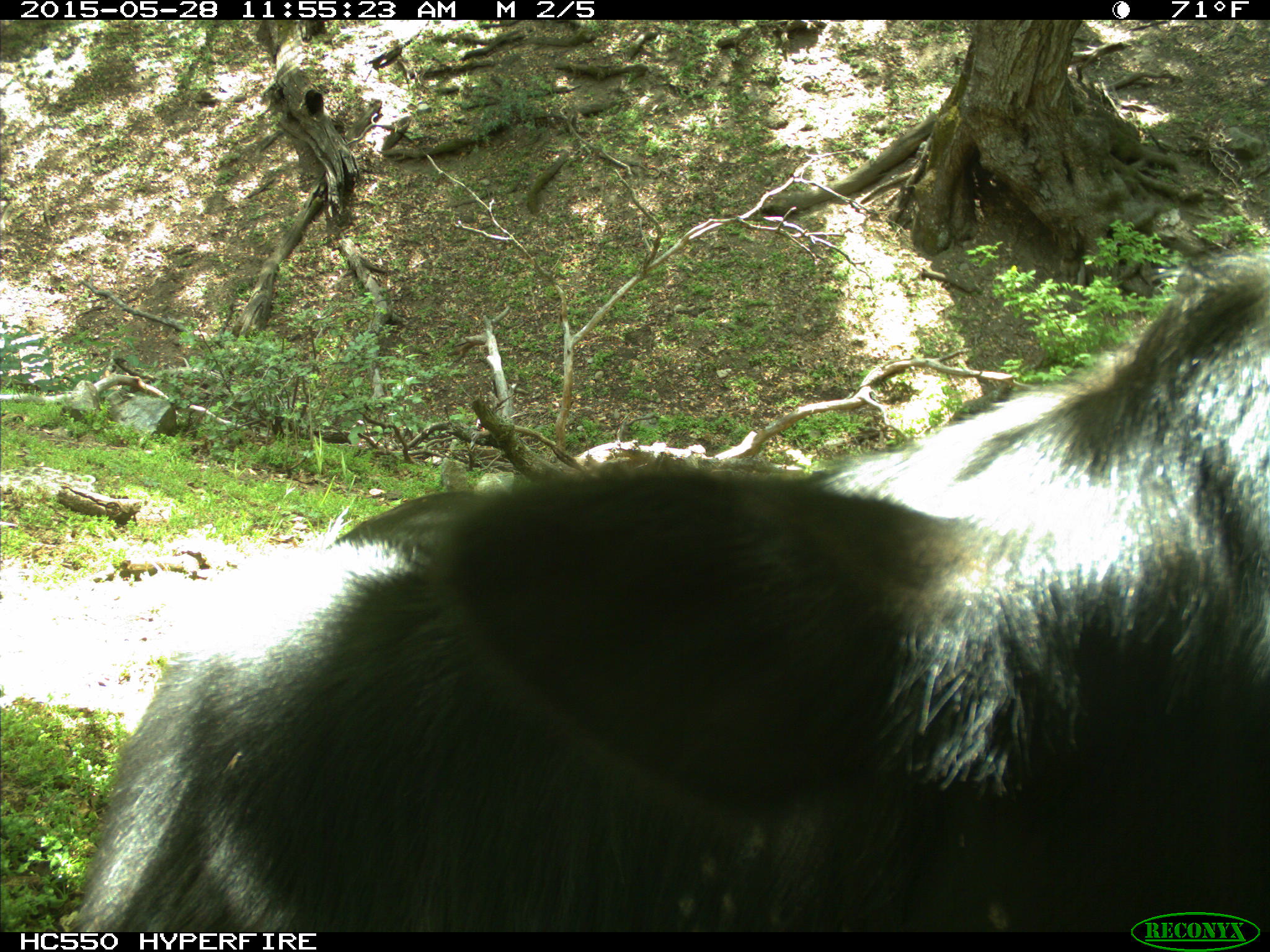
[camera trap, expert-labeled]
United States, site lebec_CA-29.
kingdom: Animalia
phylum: Chordata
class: Mammalia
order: Artiodactyla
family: Bovidae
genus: Bos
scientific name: Bos taurus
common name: domestic cow